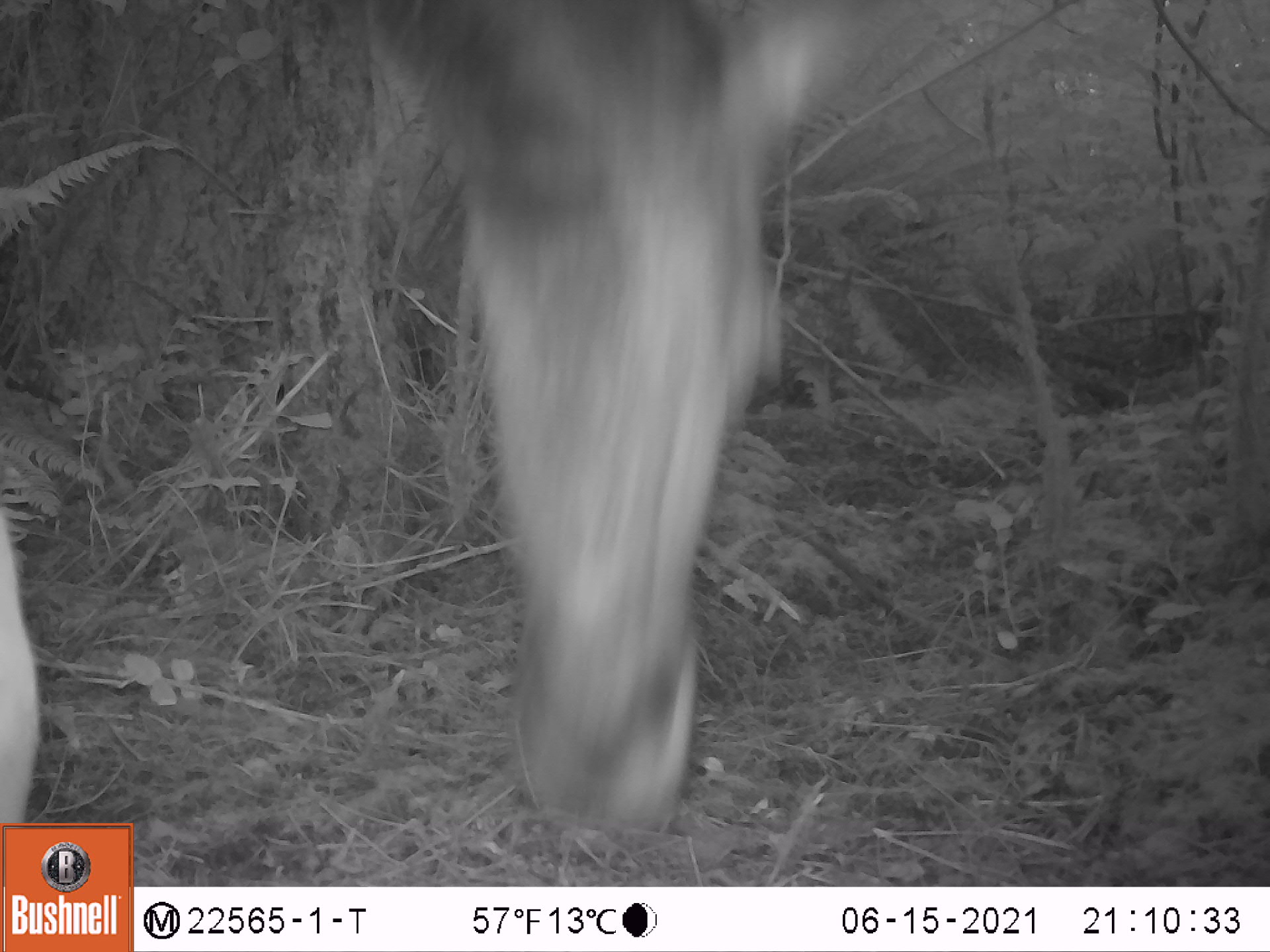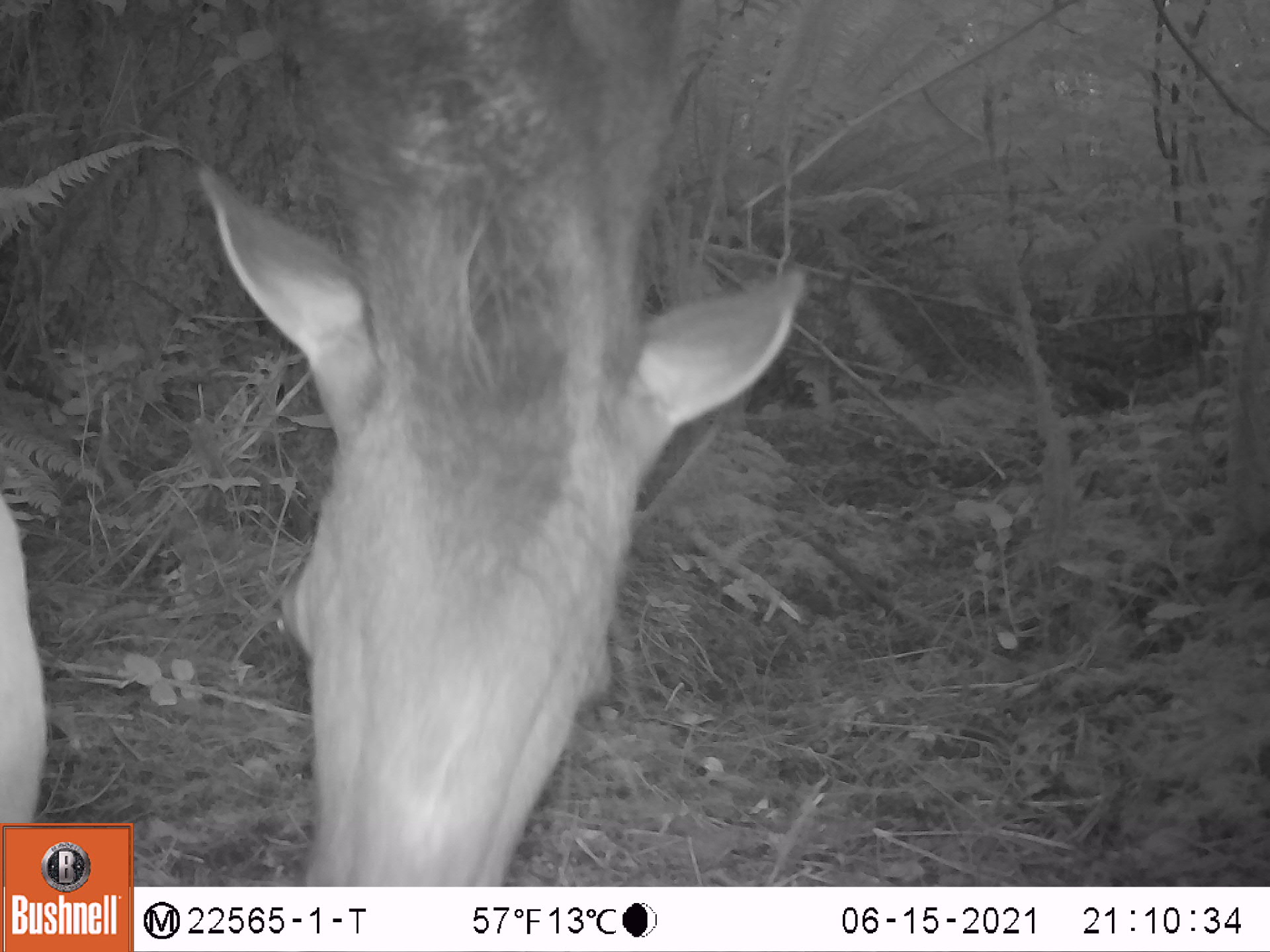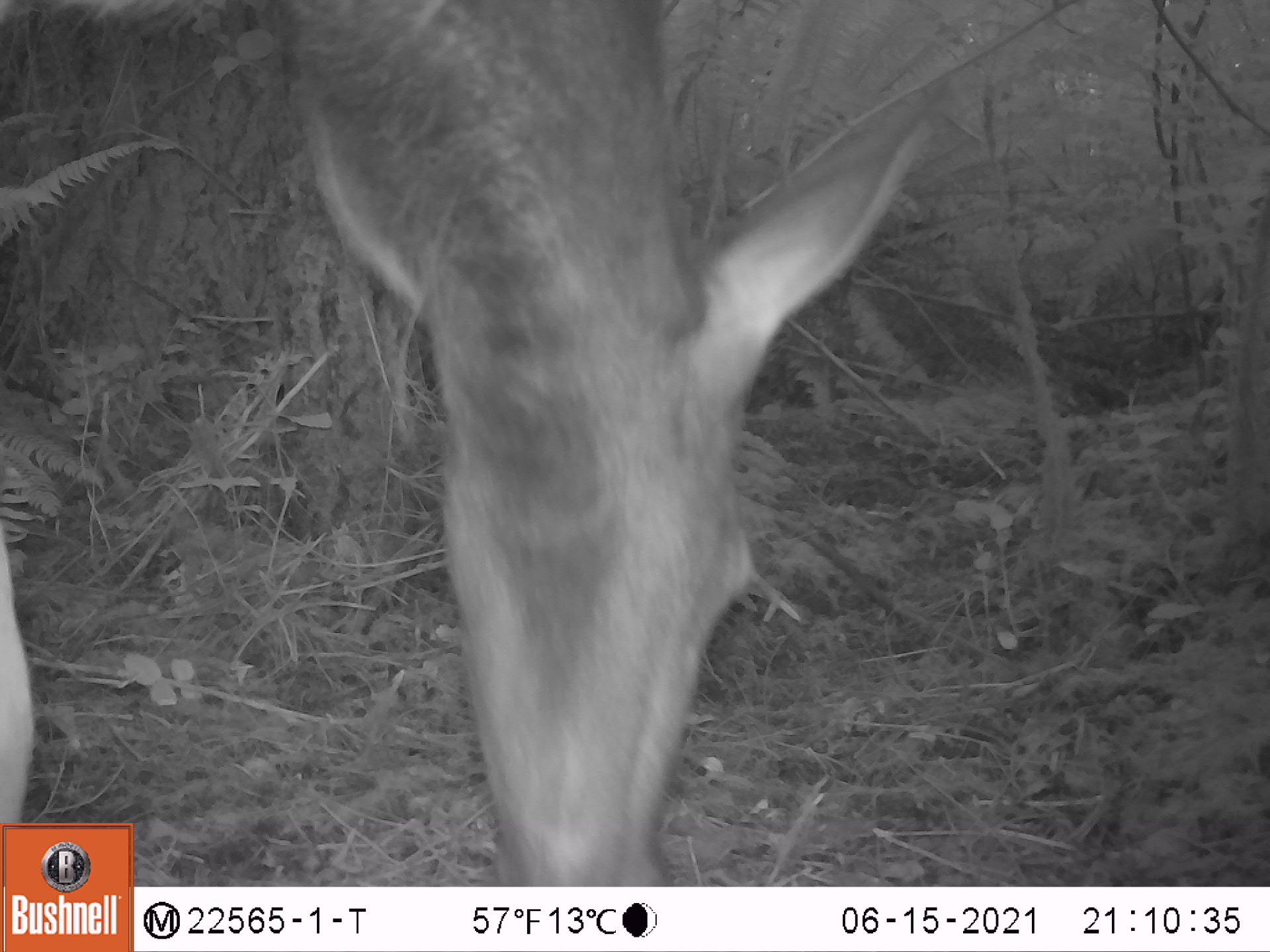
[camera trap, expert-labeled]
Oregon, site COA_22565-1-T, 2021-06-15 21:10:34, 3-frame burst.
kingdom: Animalia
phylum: Chordata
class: Mammalia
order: Artiodactyla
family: Cervidae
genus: Cervus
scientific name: Cervus canadensis roosevelti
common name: roosevelt elk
Roosevelt elk (Cervus canadensis roosevelti).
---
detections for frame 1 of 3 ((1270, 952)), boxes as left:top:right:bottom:
roosevelt elk: 372:7:876:828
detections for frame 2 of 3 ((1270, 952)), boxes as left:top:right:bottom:
roosevelt elk: 194:12:817:879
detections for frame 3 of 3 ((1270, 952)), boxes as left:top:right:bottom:
roosevelt elk: 244:0:937:882